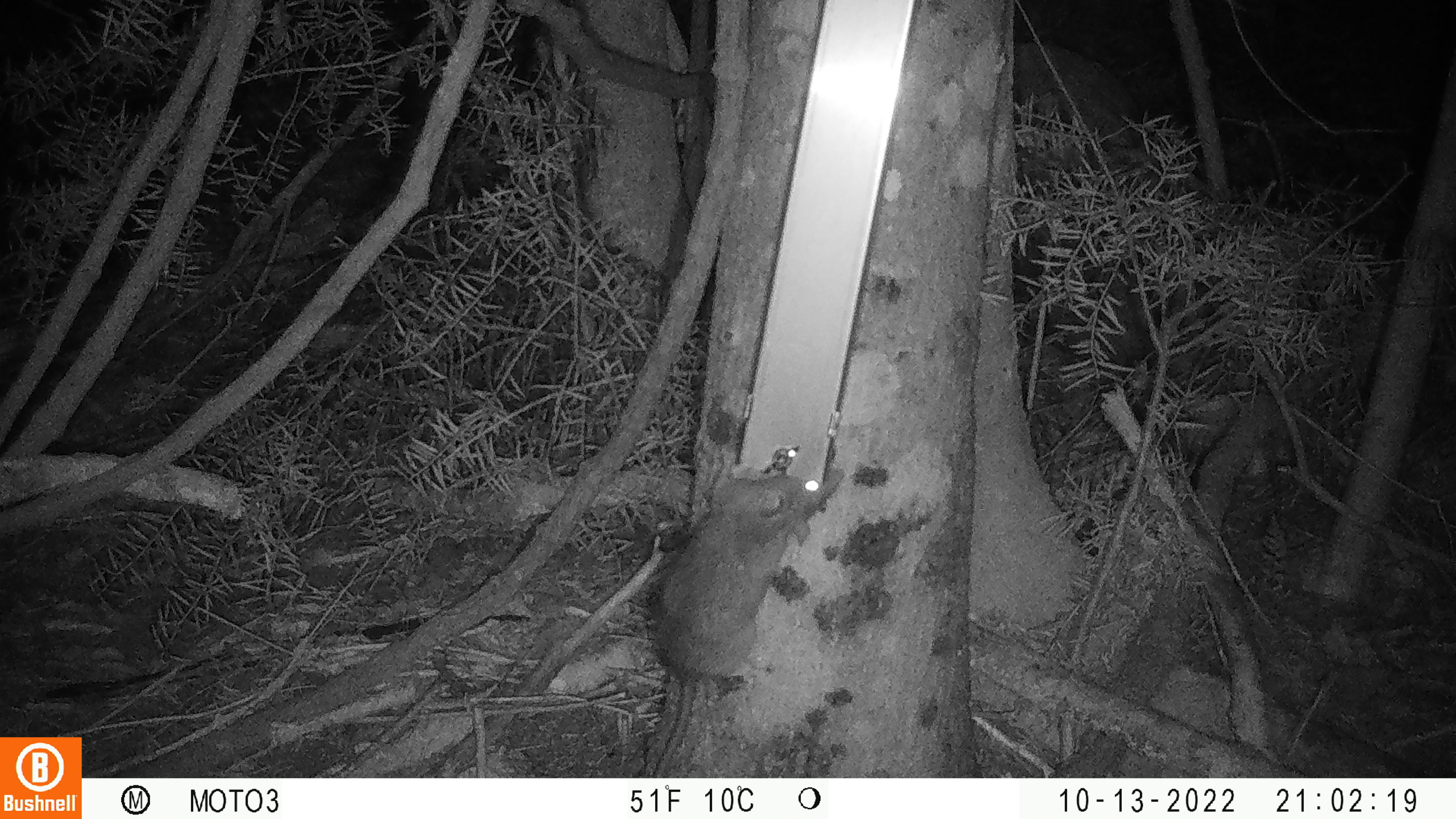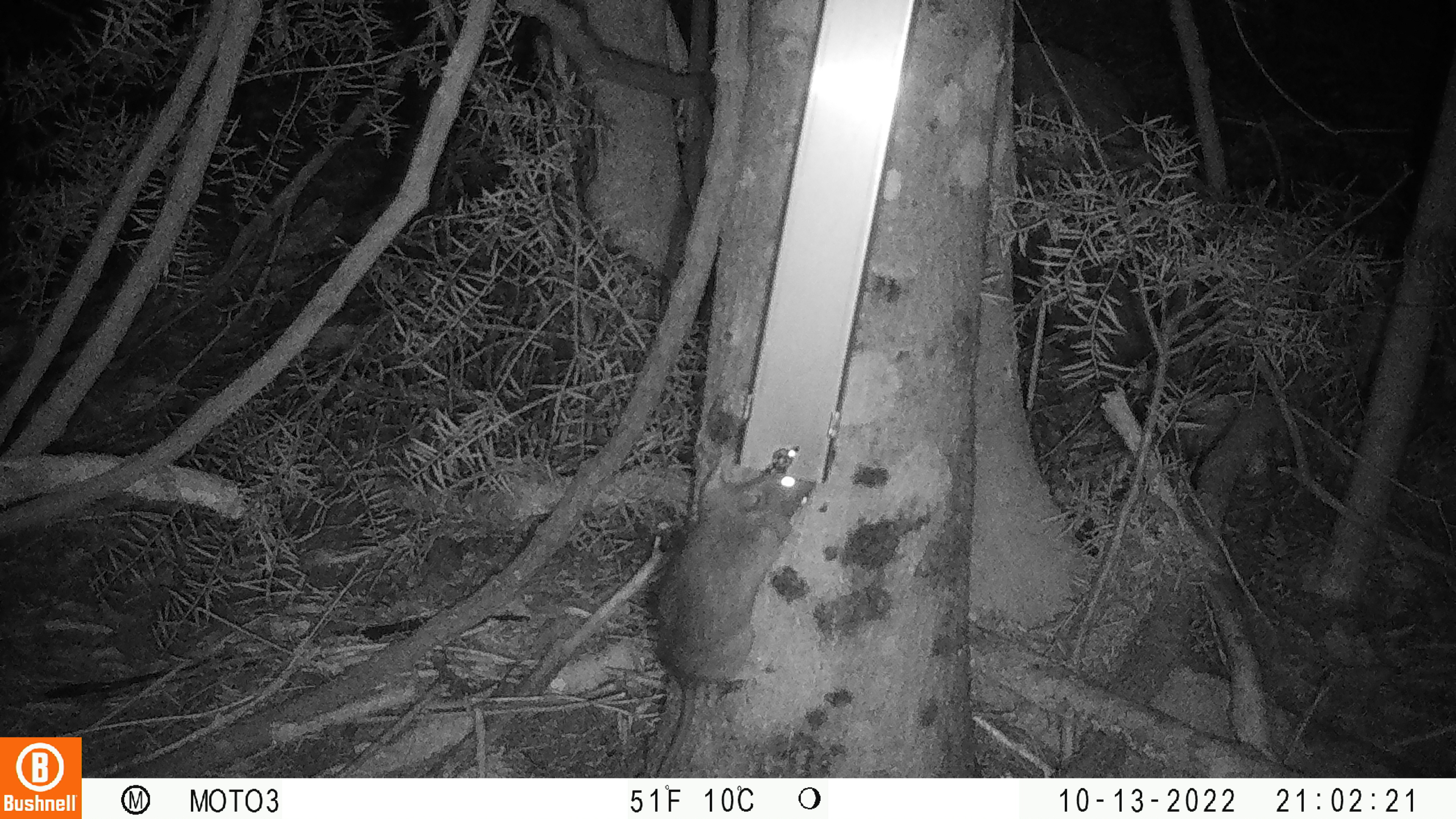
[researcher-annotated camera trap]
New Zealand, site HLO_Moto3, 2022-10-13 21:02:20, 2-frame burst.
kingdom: Animalia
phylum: Chordata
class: Mammalia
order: Rodentia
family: Muridae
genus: Rattus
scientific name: Rattus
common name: rat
Rat (Rattus).